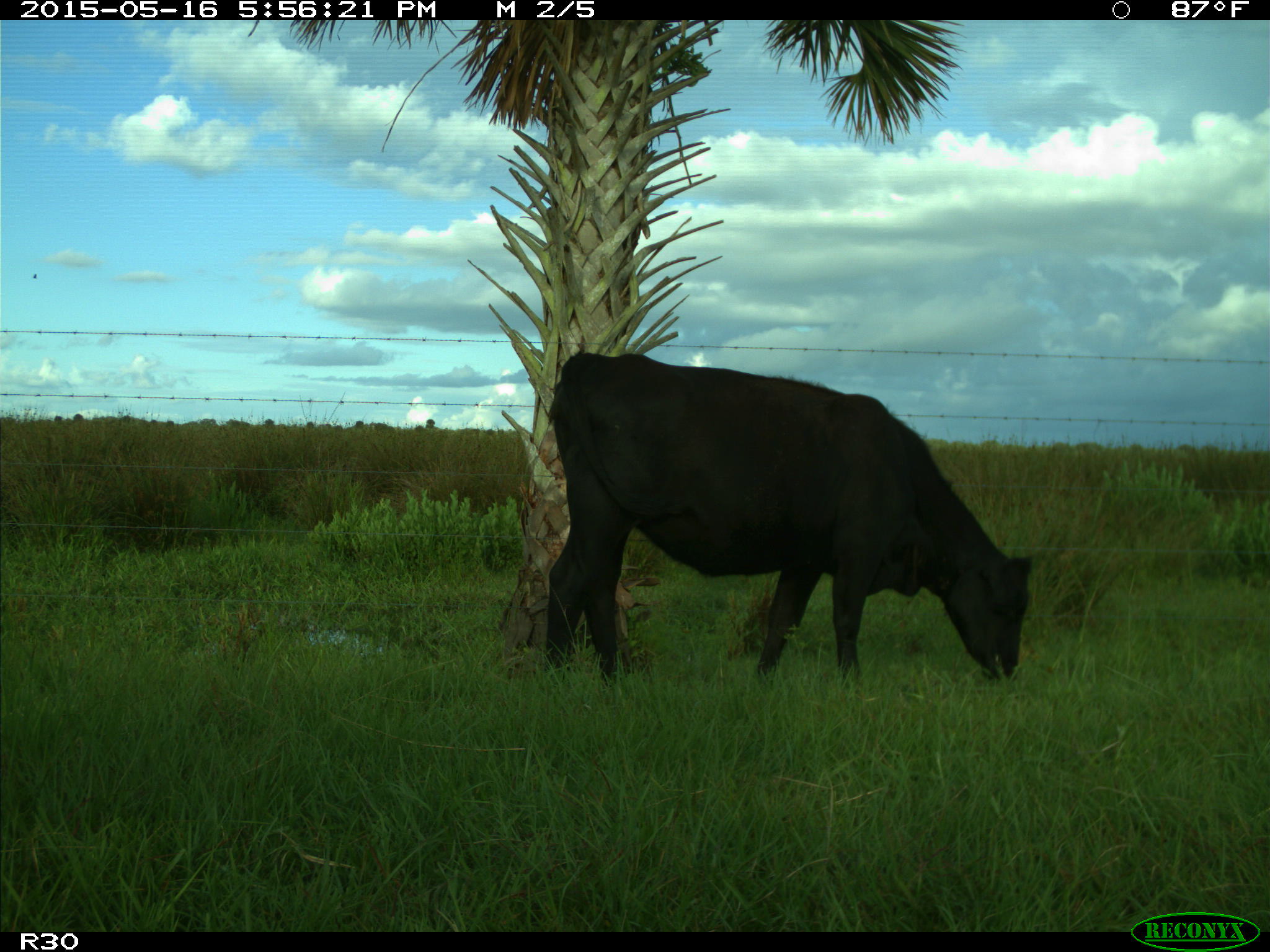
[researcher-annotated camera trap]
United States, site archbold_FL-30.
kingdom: Animalia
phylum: Chordata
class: Mammalia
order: Artiodactyla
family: Bovidae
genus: Bos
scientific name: Bos taurus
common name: domestic cow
Bos taurus (domestic cow).